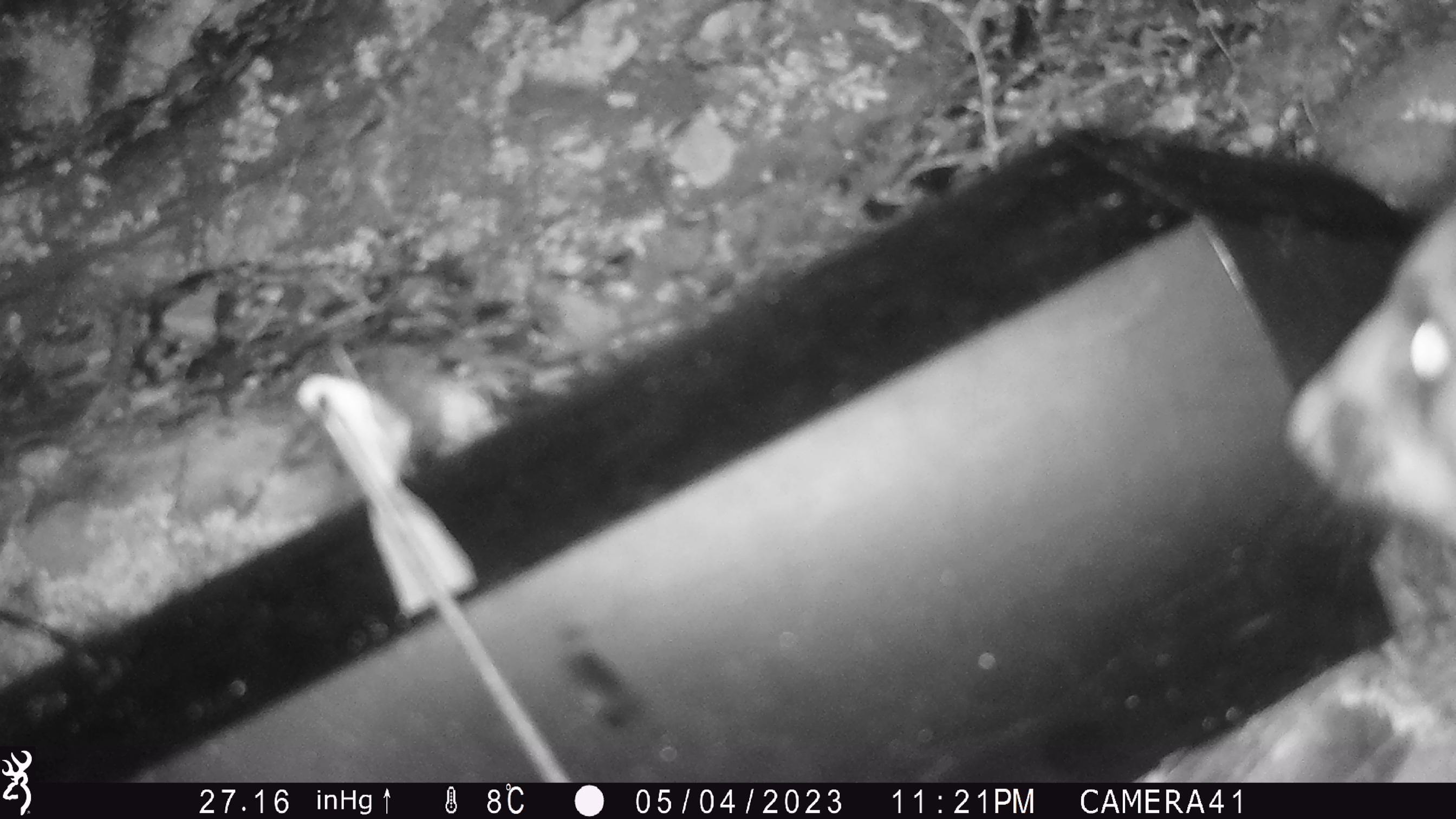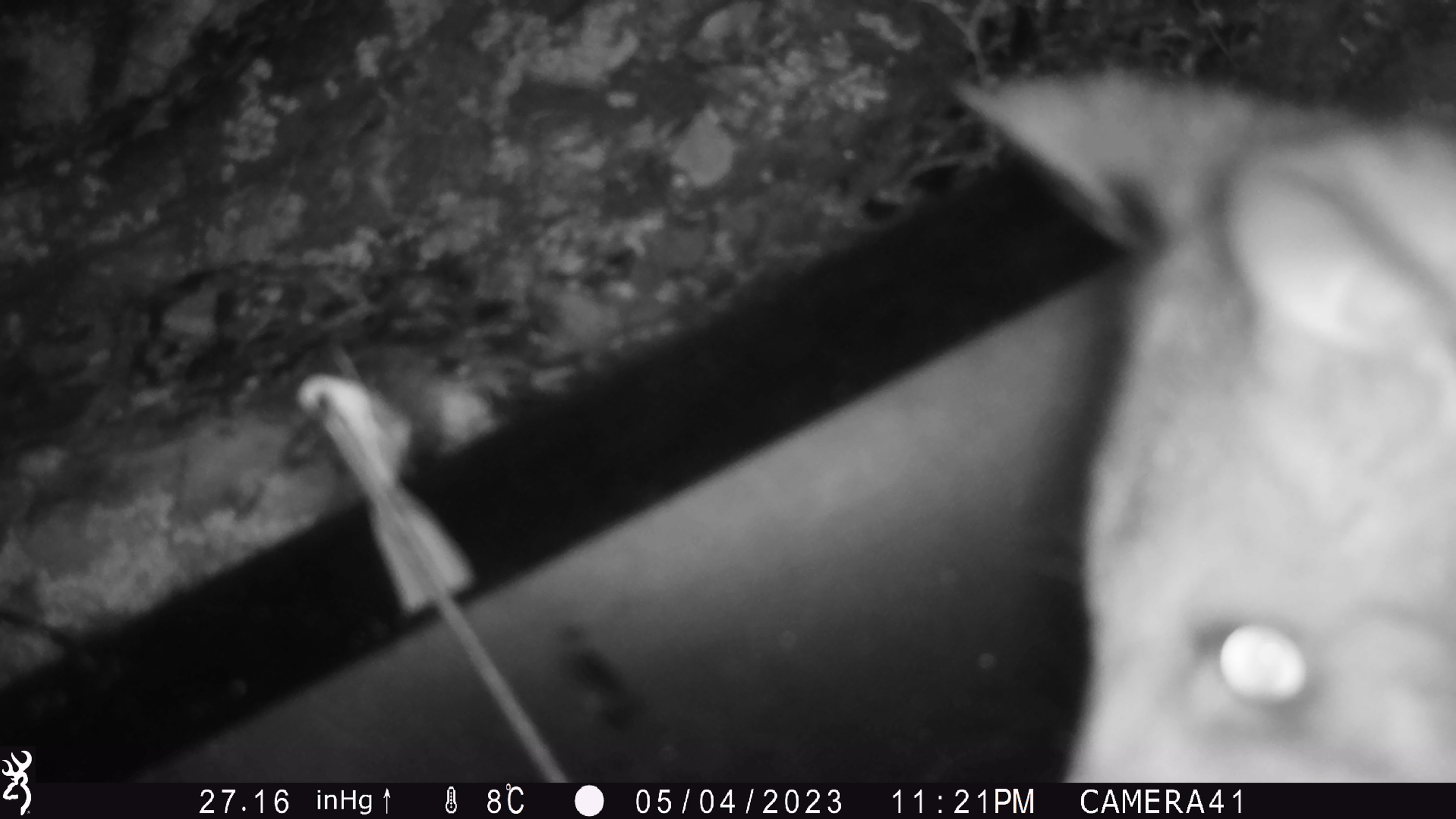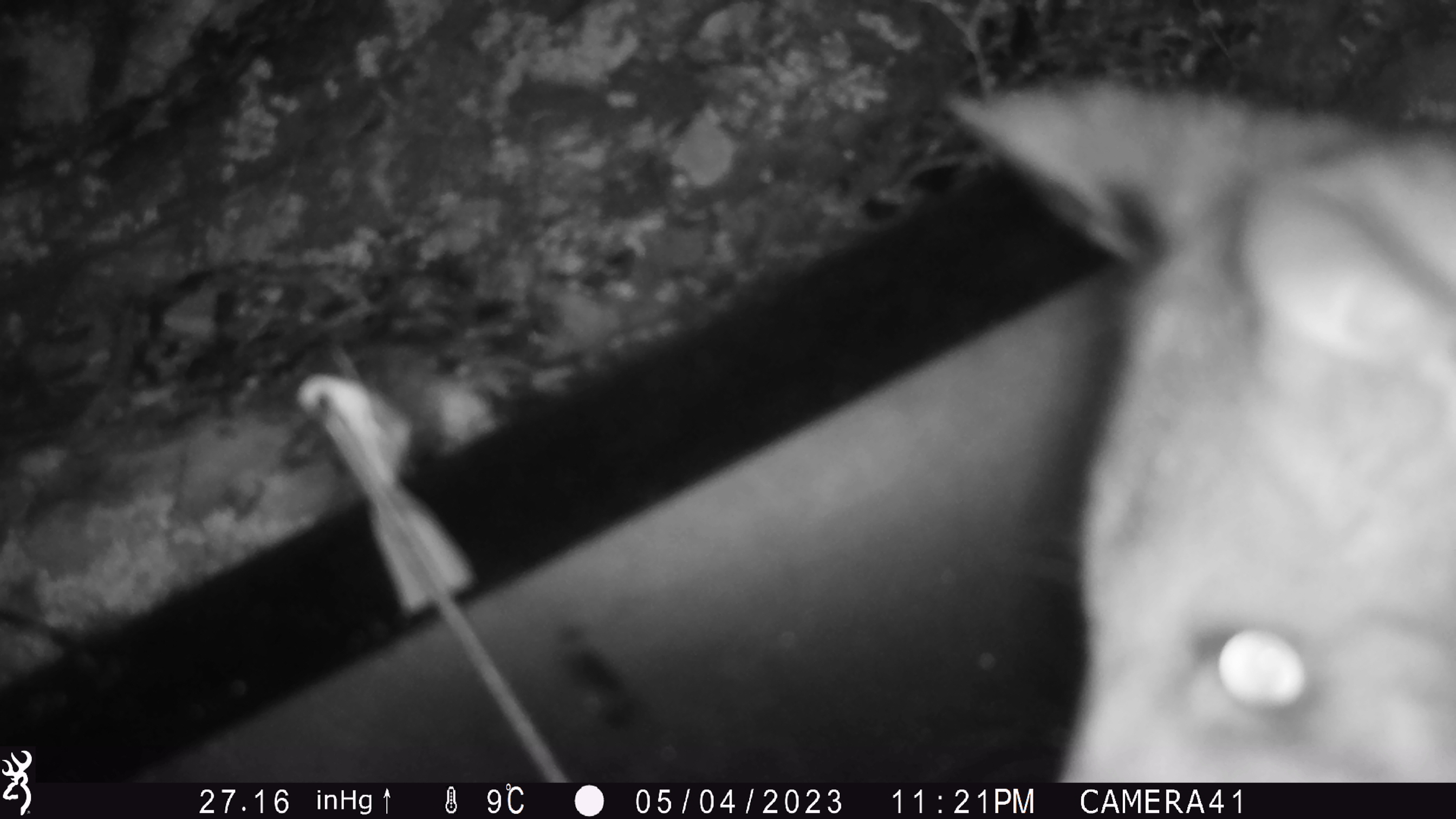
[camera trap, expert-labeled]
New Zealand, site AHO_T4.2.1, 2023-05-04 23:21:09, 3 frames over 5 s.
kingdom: Animalia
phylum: Chordata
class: Mammalia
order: Carnivora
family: Mustelidae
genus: Mustela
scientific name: Mustela erminea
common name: stoat